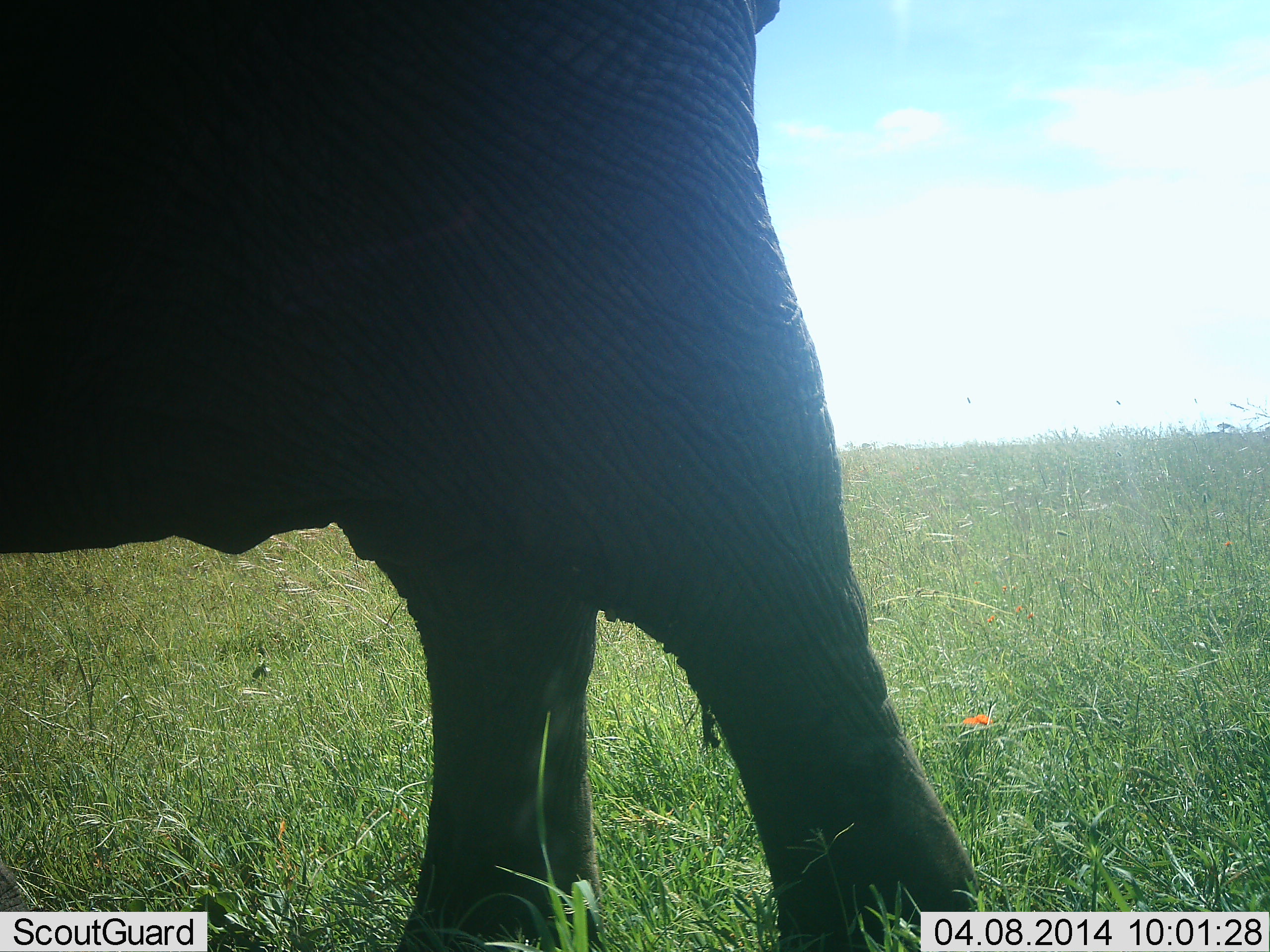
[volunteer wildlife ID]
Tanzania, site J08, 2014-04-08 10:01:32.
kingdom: Animalia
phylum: Chordata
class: Mammalia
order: Proboscidea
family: Elephantidae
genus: Loxodonta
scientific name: Loxodonta africana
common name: african bush elephant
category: elephant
Elephant (african bush elephant) (Loxodonta africana), count 1. Behavior (volunteer vote fractions): standing 70%, resting 0%, moving 30%, interacting 0%. Young present (vote fraction): 0%. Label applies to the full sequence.